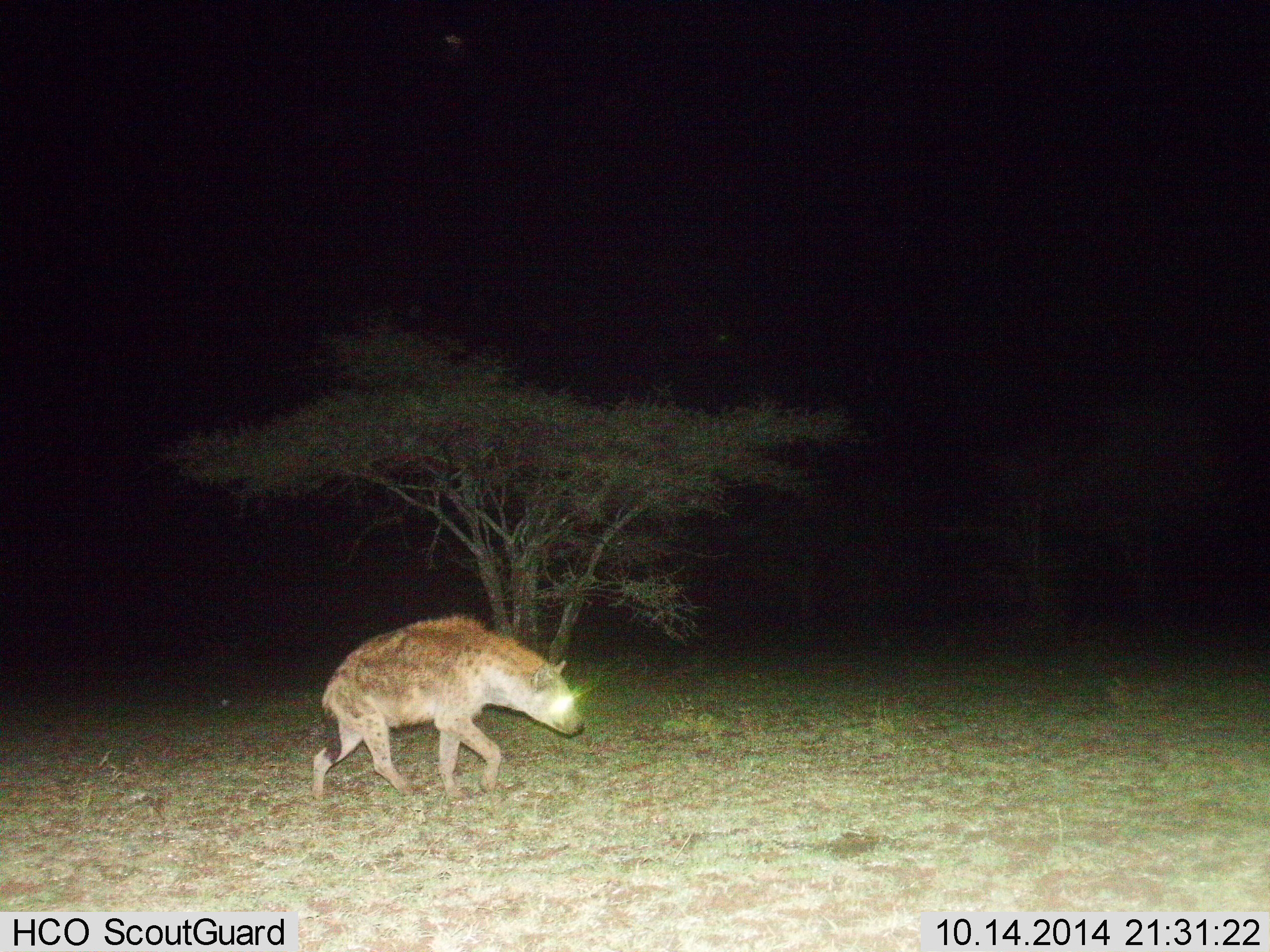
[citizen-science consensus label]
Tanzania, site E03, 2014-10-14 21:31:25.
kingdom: Animalia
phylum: Chordata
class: Mammalia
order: Carnivora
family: Hyaenidae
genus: Crocuta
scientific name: Crocuta crocuta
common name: spotted hyena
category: hyenaspotted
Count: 1.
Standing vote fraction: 0%.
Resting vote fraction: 0%.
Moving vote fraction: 90%.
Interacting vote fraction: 10%.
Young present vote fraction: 0%.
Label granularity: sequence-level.